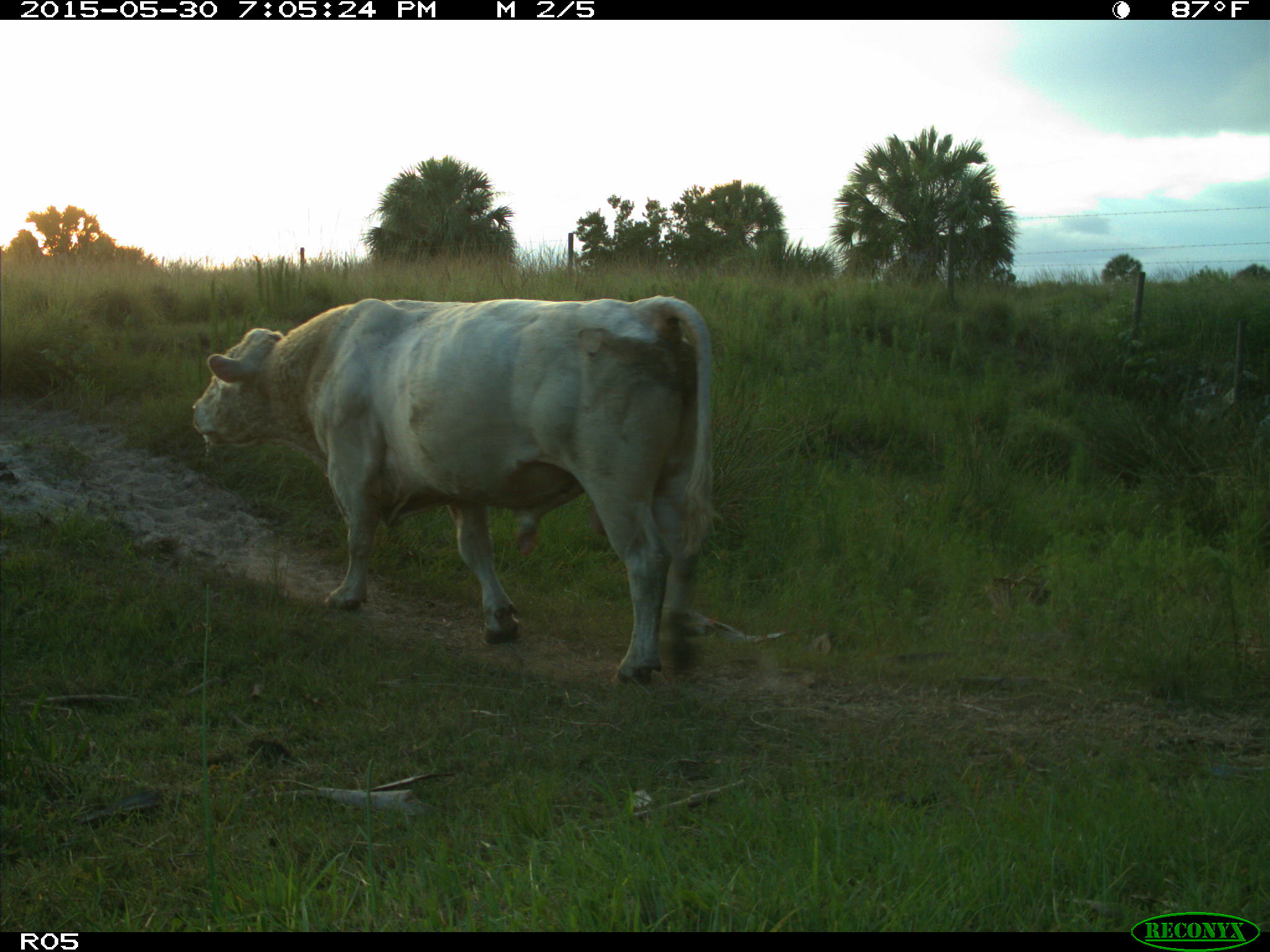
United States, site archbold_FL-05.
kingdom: Animalia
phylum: Chordata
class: Mammalia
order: Artiodactyla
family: Bovidae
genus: Bos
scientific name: Bos taurus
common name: domestic cow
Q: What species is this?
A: Bos taurus (domestic cow).